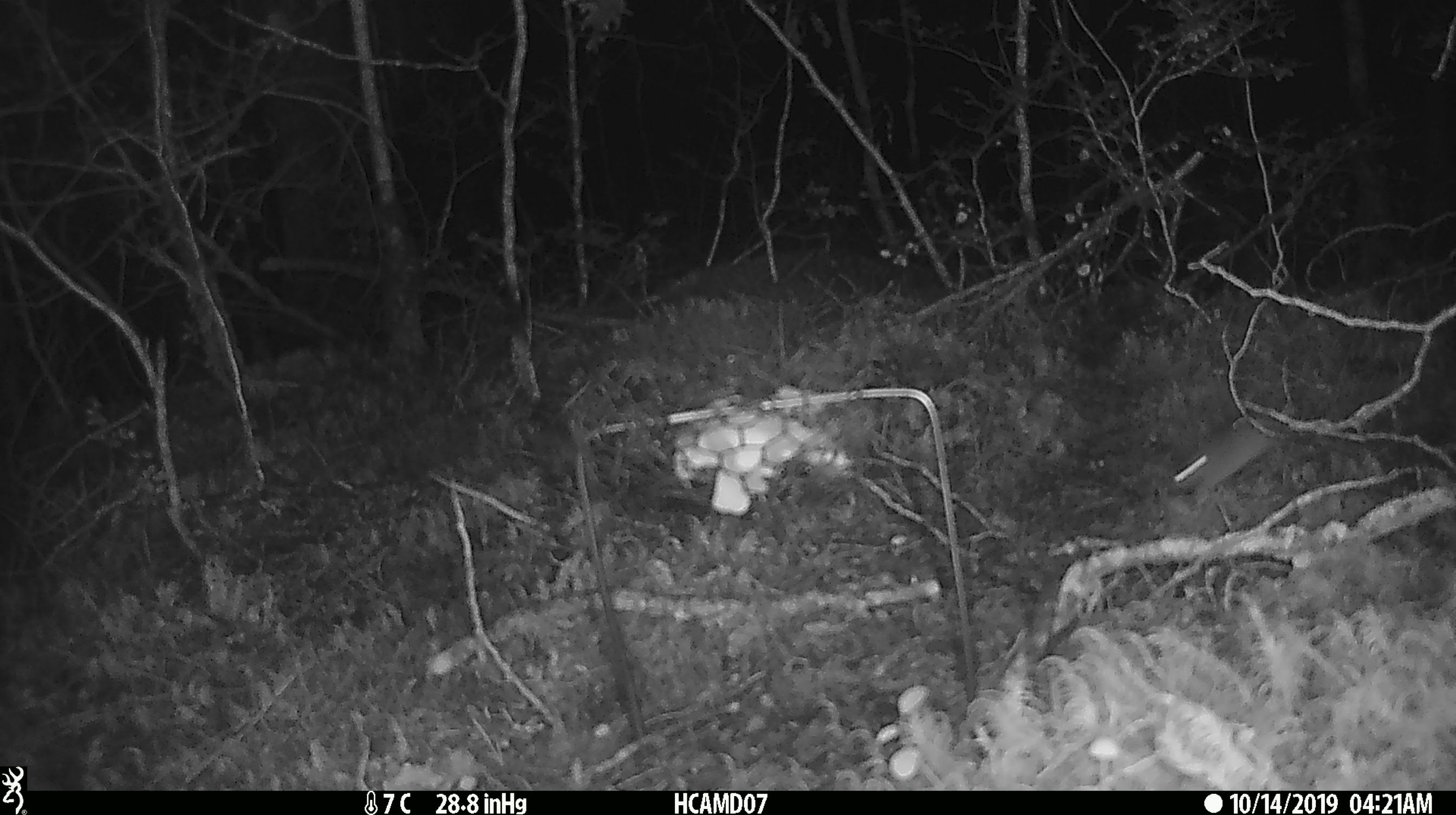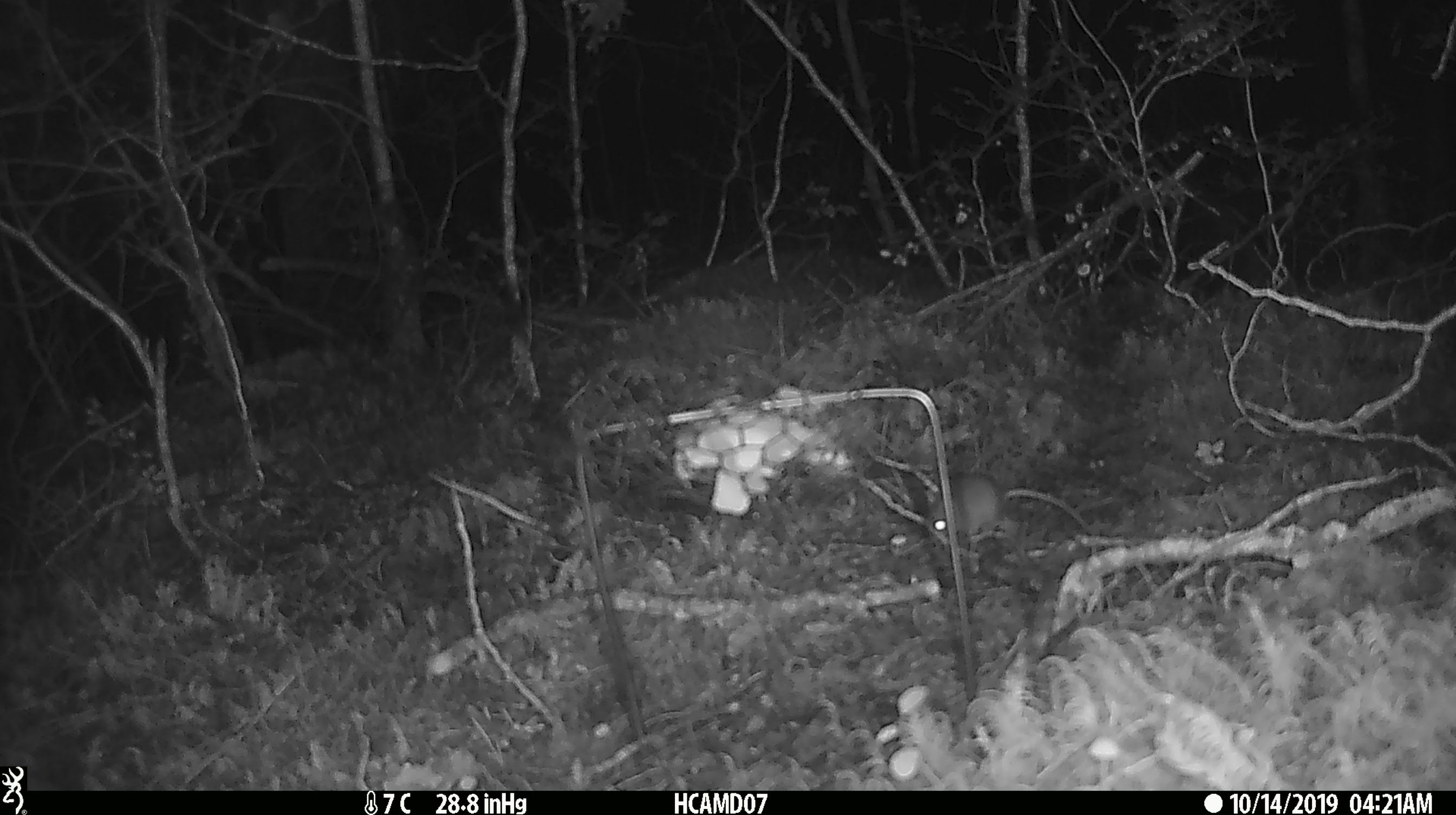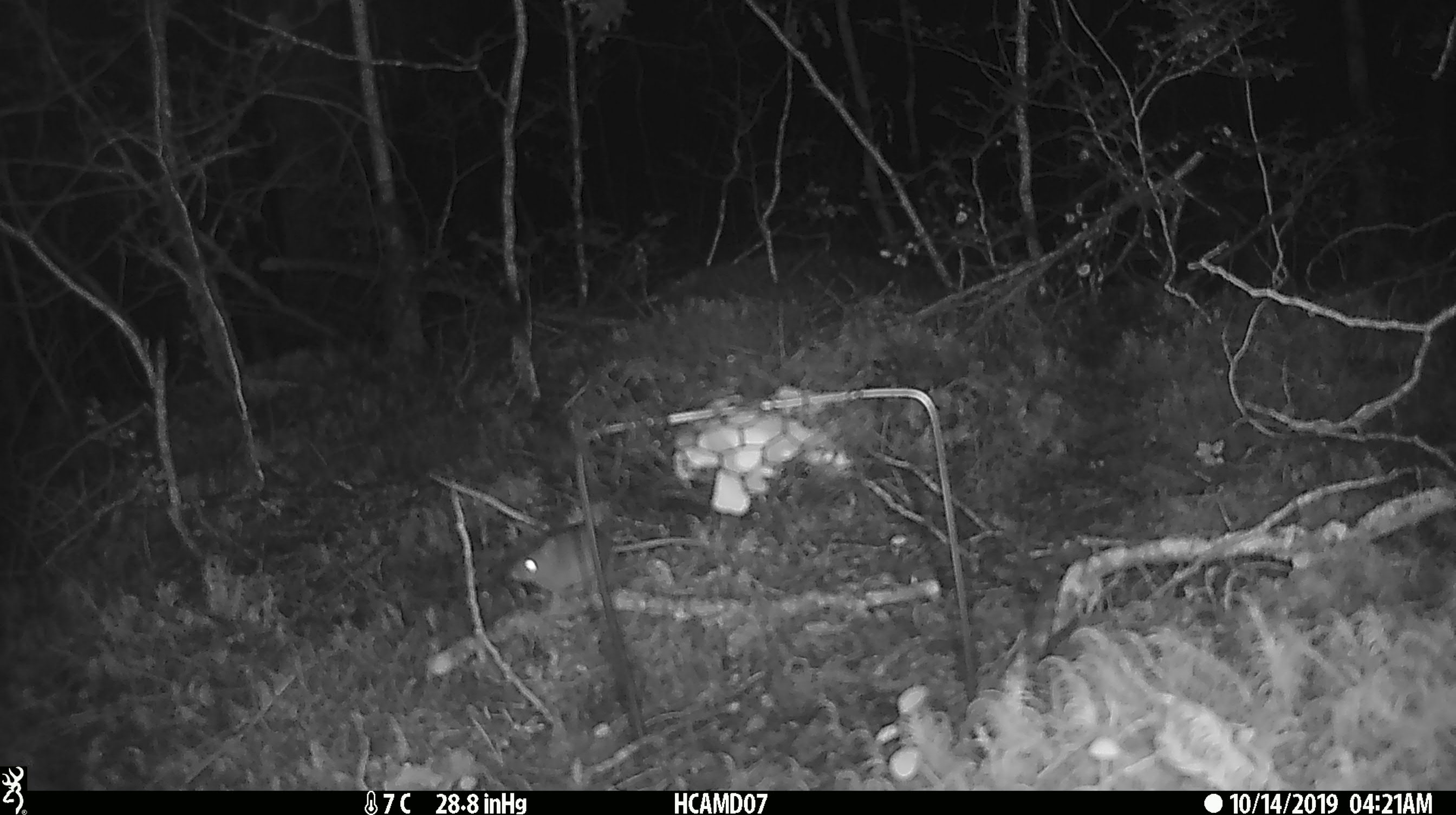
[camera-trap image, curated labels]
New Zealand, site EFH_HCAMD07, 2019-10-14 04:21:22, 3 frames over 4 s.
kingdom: Animalia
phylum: Chordata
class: Mammalia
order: Rodentia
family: Muridae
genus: Mus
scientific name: Mus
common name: mouse